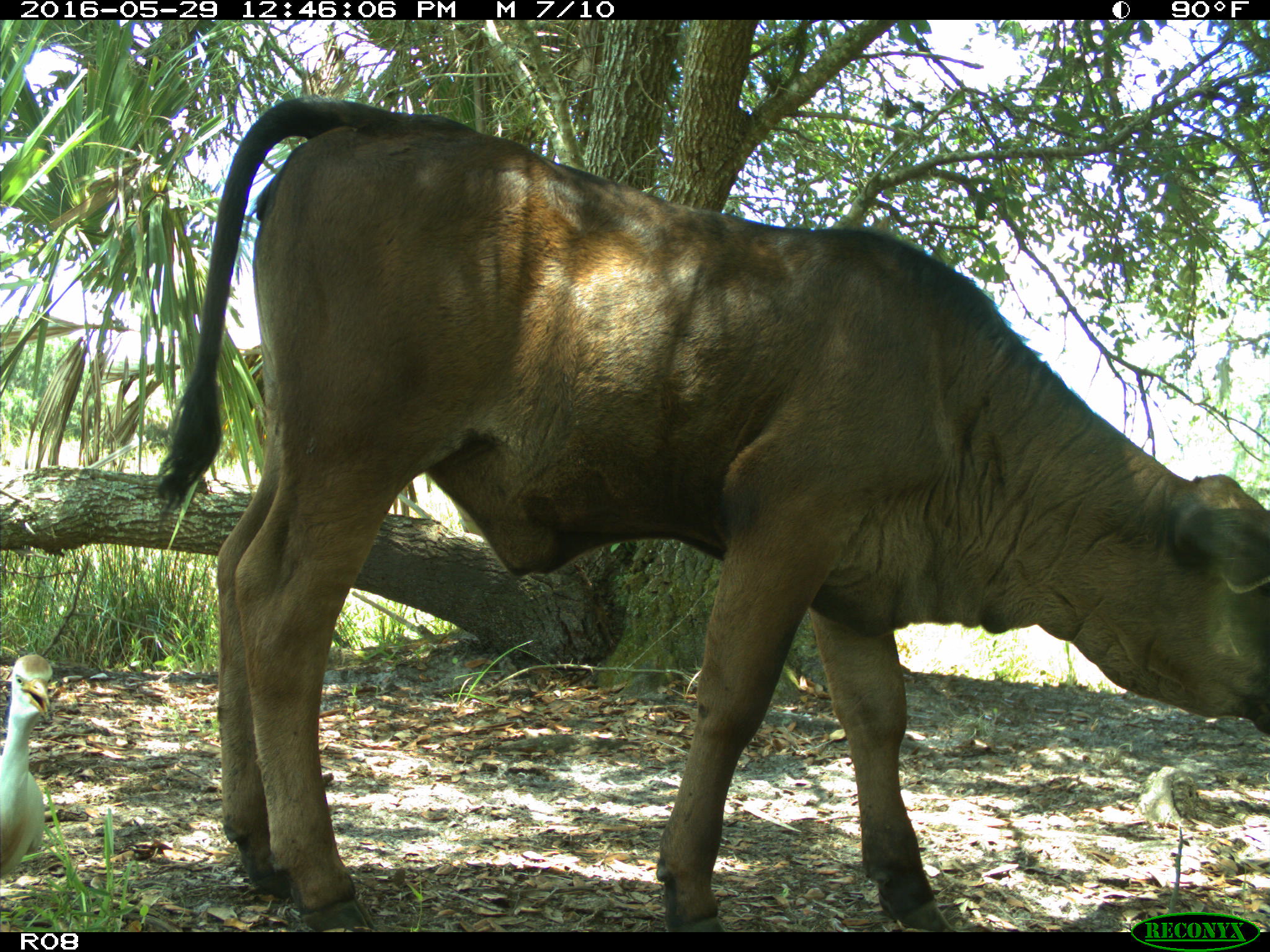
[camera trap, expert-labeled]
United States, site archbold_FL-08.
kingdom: Animalia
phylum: Chordata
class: Mammalia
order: Artiodactyla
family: Bovidae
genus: Bos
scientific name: Bos taurus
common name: domestic cow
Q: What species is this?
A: Bos taurus (domestic cow).